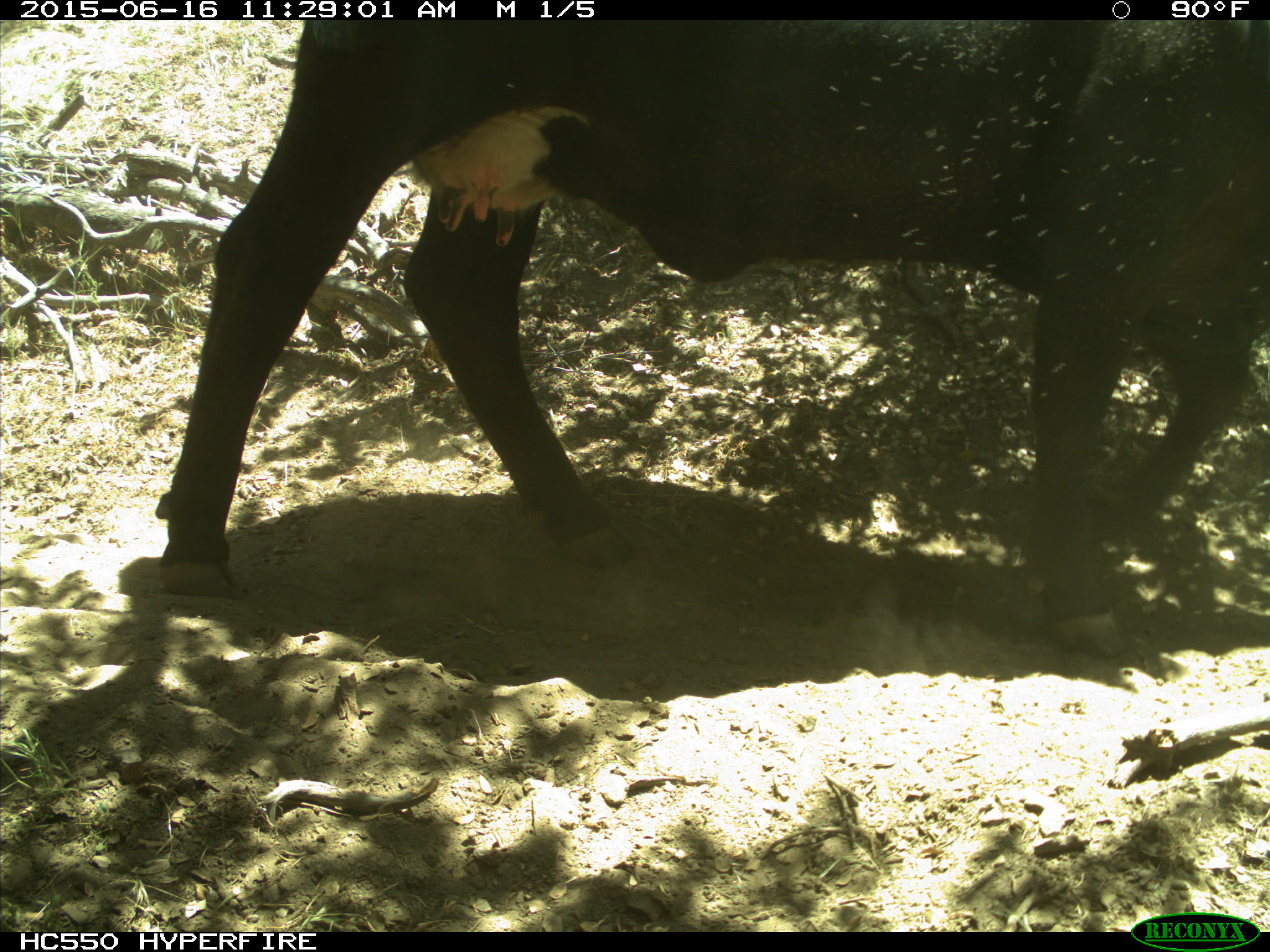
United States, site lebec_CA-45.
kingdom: Animalia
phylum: Chordata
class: Mammalia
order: Artiodactyla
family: Bovidae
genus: Bos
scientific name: Bos taurus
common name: domestic cow